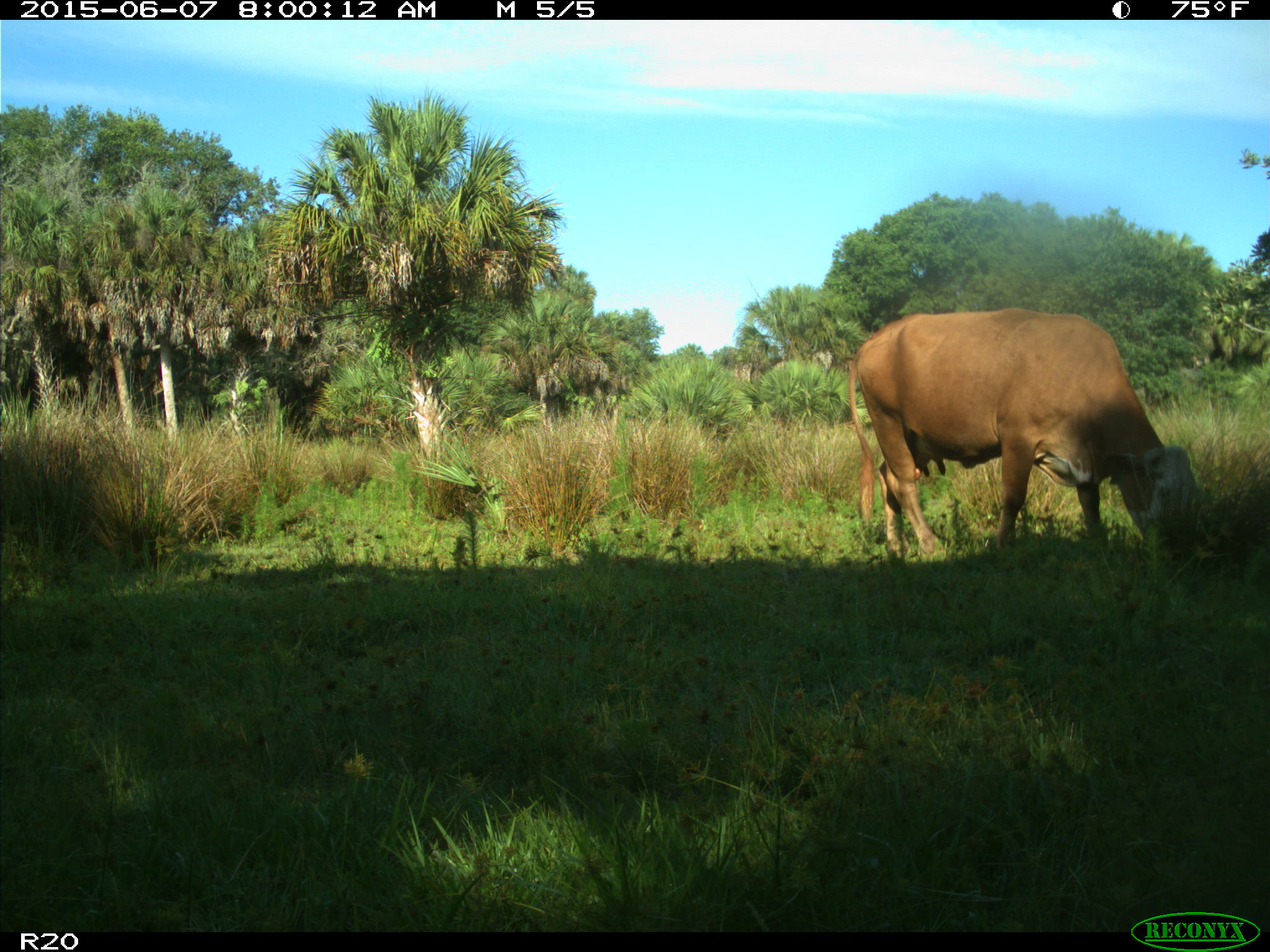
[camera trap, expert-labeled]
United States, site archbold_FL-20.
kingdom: Animalia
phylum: Chordata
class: Mammalia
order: Artiodactyla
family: Bovidae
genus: Bos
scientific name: Bos taurus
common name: domestic cow